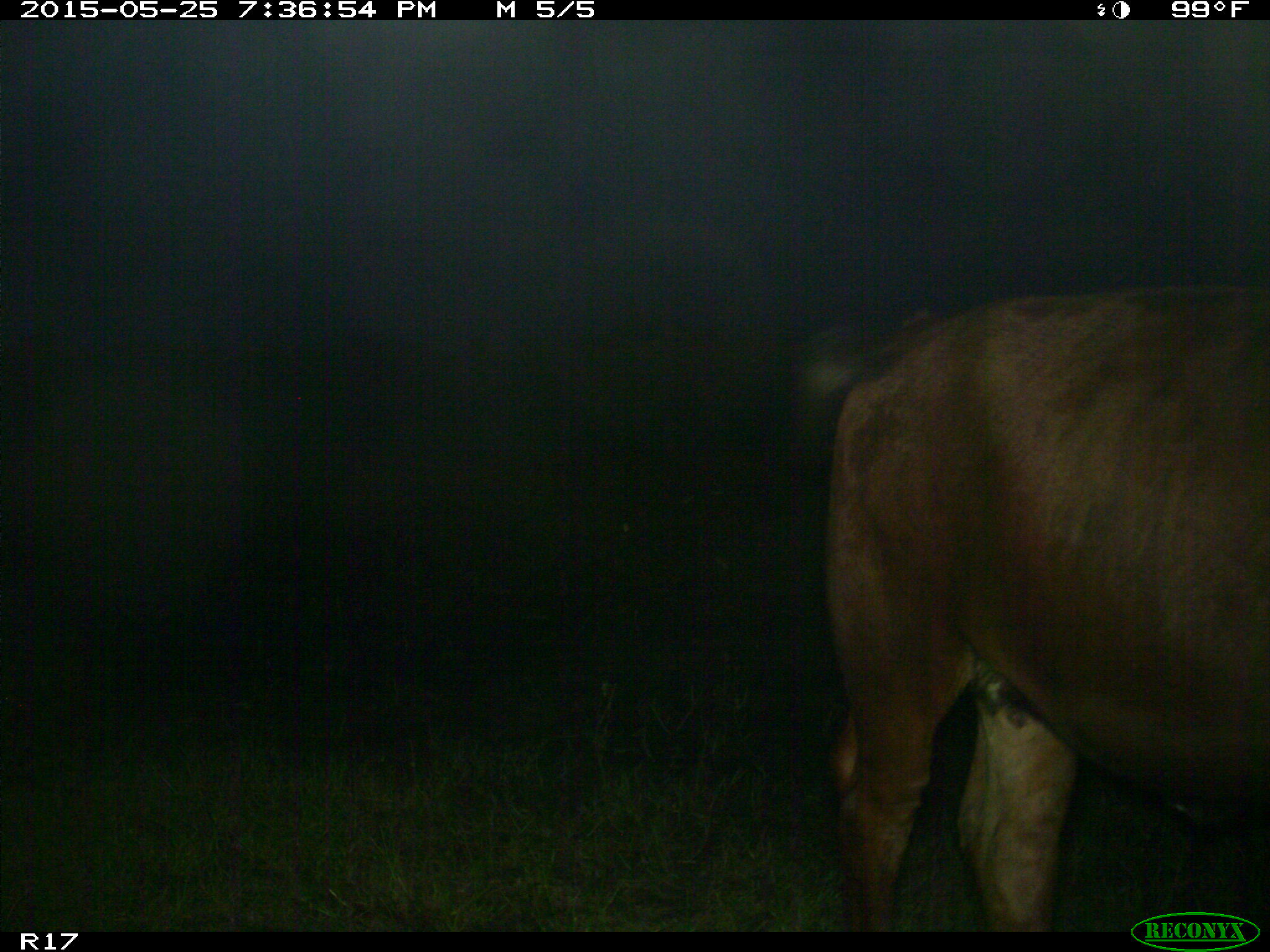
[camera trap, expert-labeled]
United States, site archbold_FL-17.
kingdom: Animalia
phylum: Chordata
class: Mammalia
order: Artiodactyla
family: Bovidae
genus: Bos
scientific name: Bos taurus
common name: domestic cow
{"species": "Bos taurus (domestic cow)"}